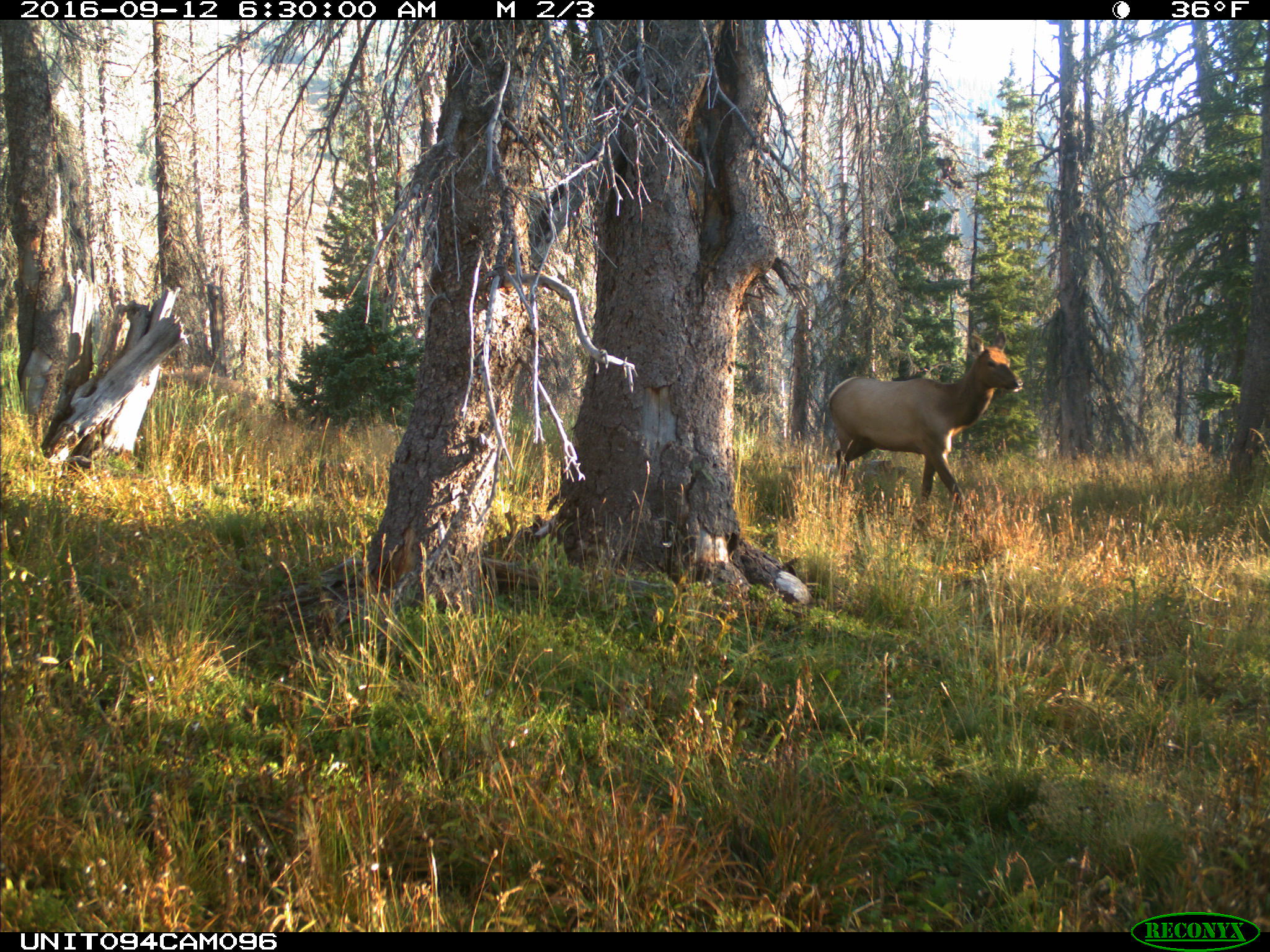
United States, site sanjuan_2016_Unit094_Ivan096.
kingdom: Animalia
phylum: Chordata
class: Mammalia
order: Artiodactyla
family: Cervidae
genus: Cervus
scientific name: Cervus elaphus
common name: red deer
Cervus elaphus (red deer).